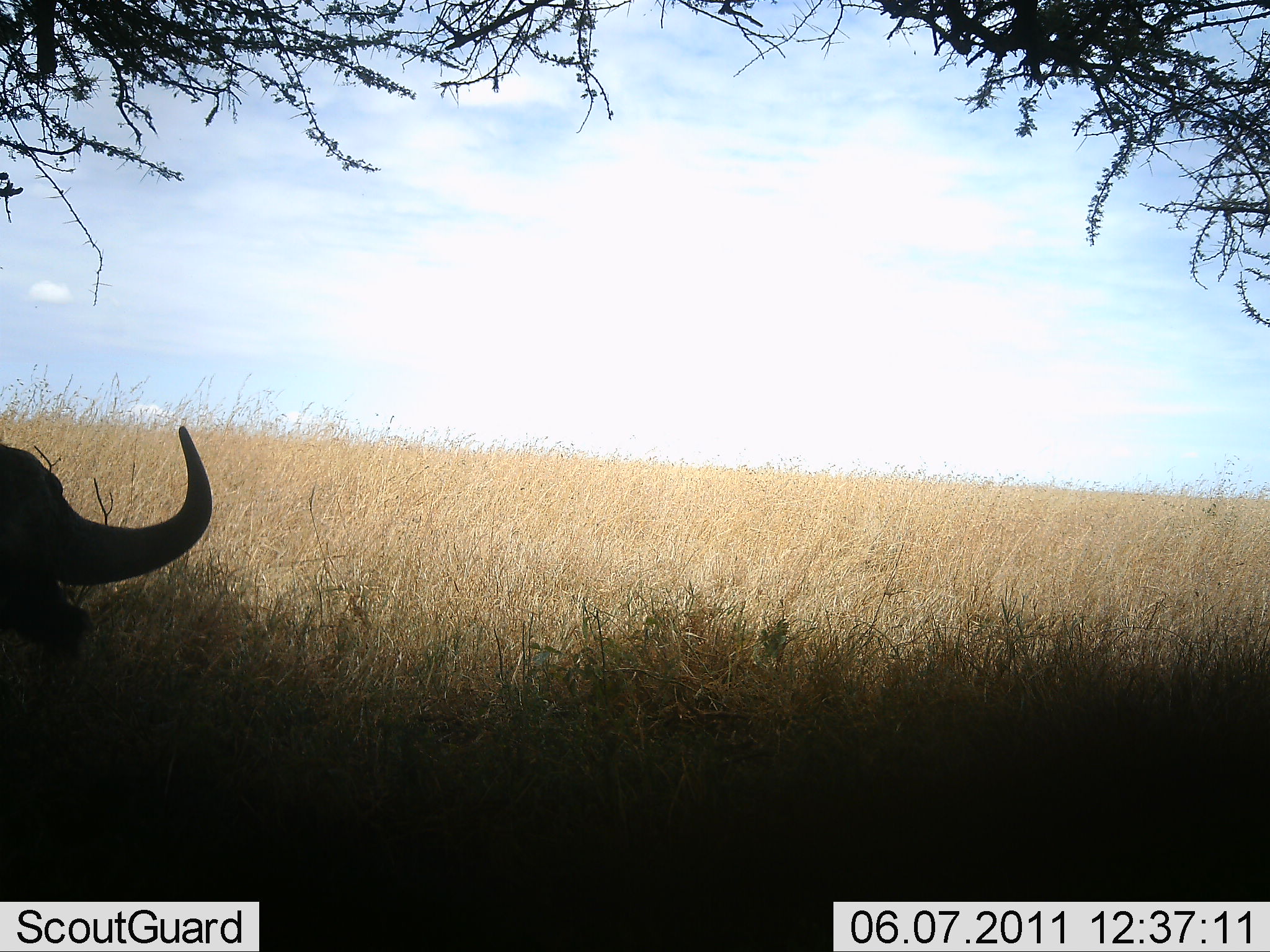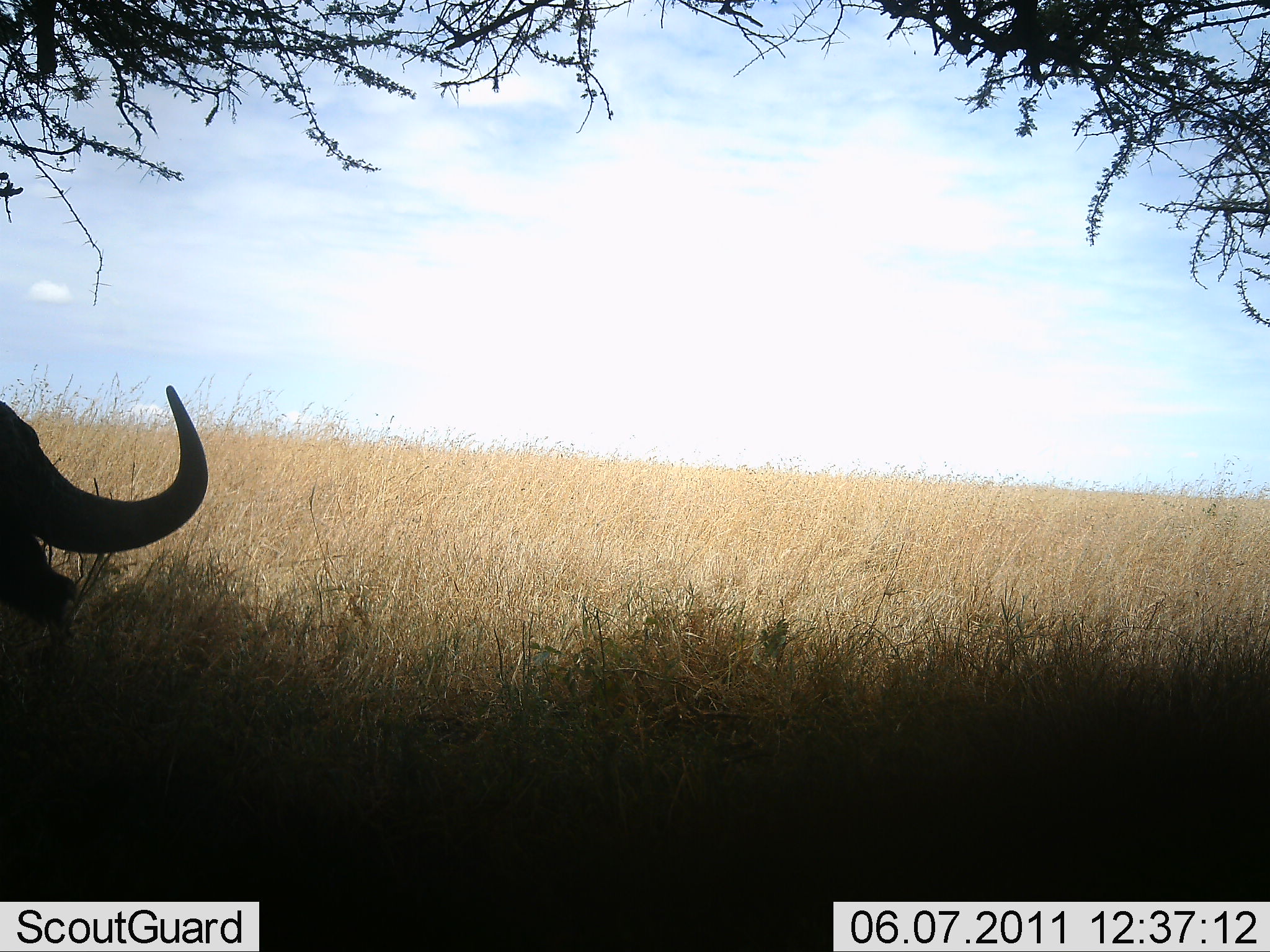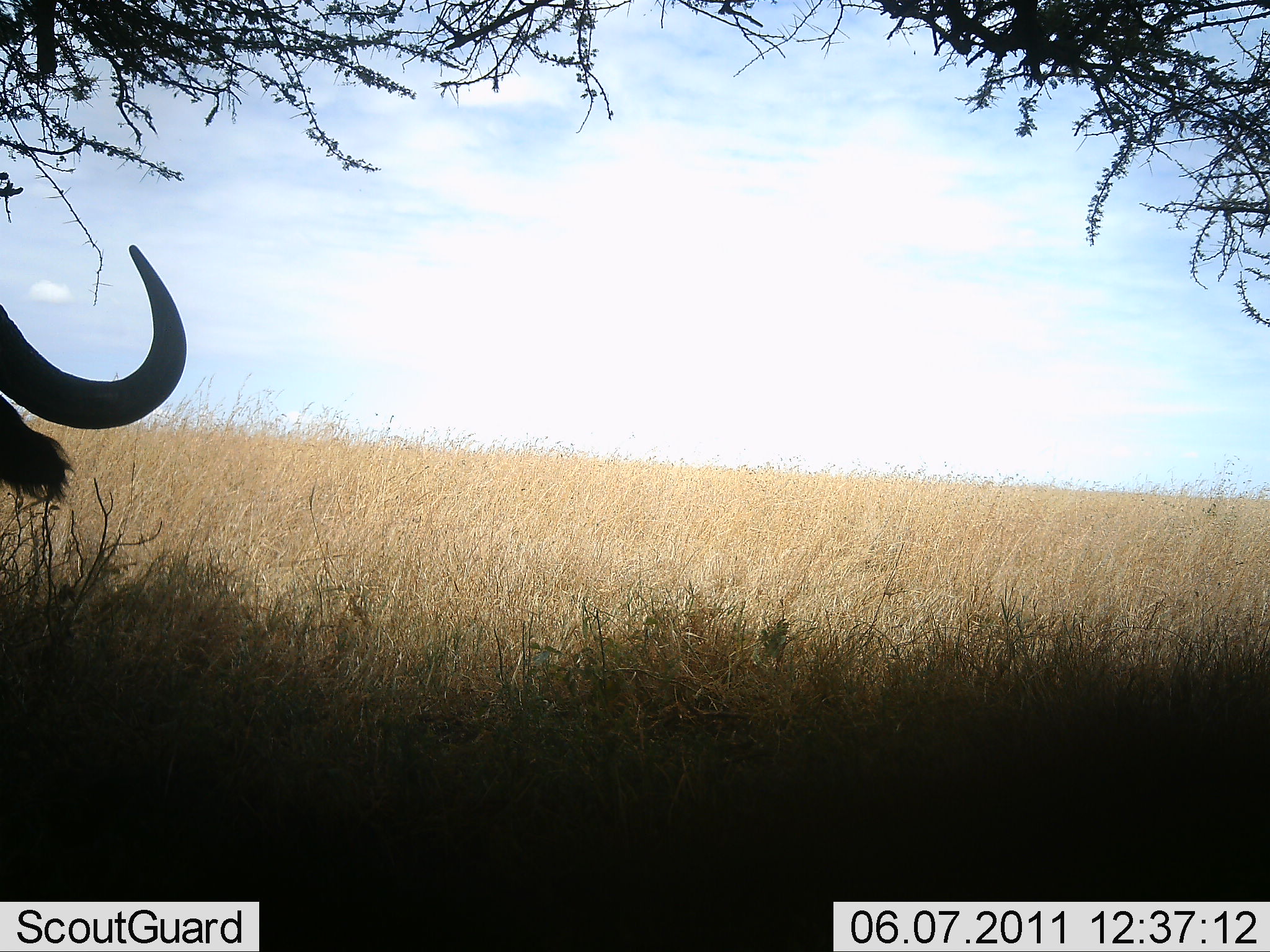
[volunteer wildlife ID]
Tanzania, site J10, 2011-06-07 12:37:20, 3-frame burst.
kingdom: Animalia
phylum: Chordata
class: Mammalia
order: Artiodactyla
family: Bovidae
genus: Syncerus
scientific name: Syncerus caffer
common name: cape buffalo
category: buffalo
Buffalo (cape buffalo) (Syncerus caffer), count 1. Behavior (volunteer vote fractions): standing 45%, resting 27%, moving 0%, interacting 0%. Young present (vote fraction): 0%. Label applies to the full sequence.